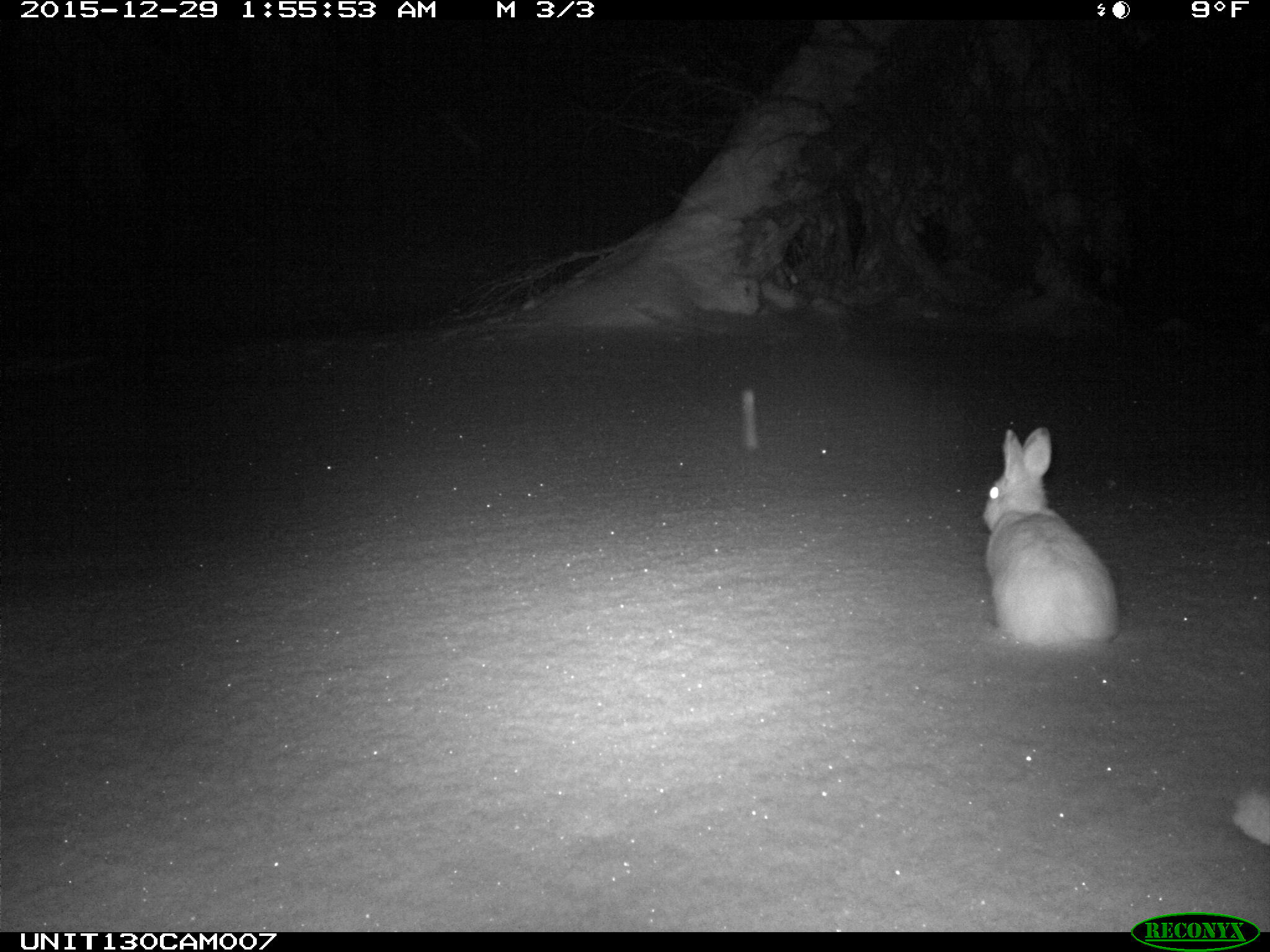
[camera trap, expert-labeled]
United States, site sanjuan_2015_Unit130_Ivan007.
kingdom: Animalia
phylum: Chordata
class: Mammalia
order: Lagomorpha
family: Leporidae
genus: Lepus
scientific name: Lepus americanus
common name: snowshoe hare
Lepus americanus (snowshoe hare).